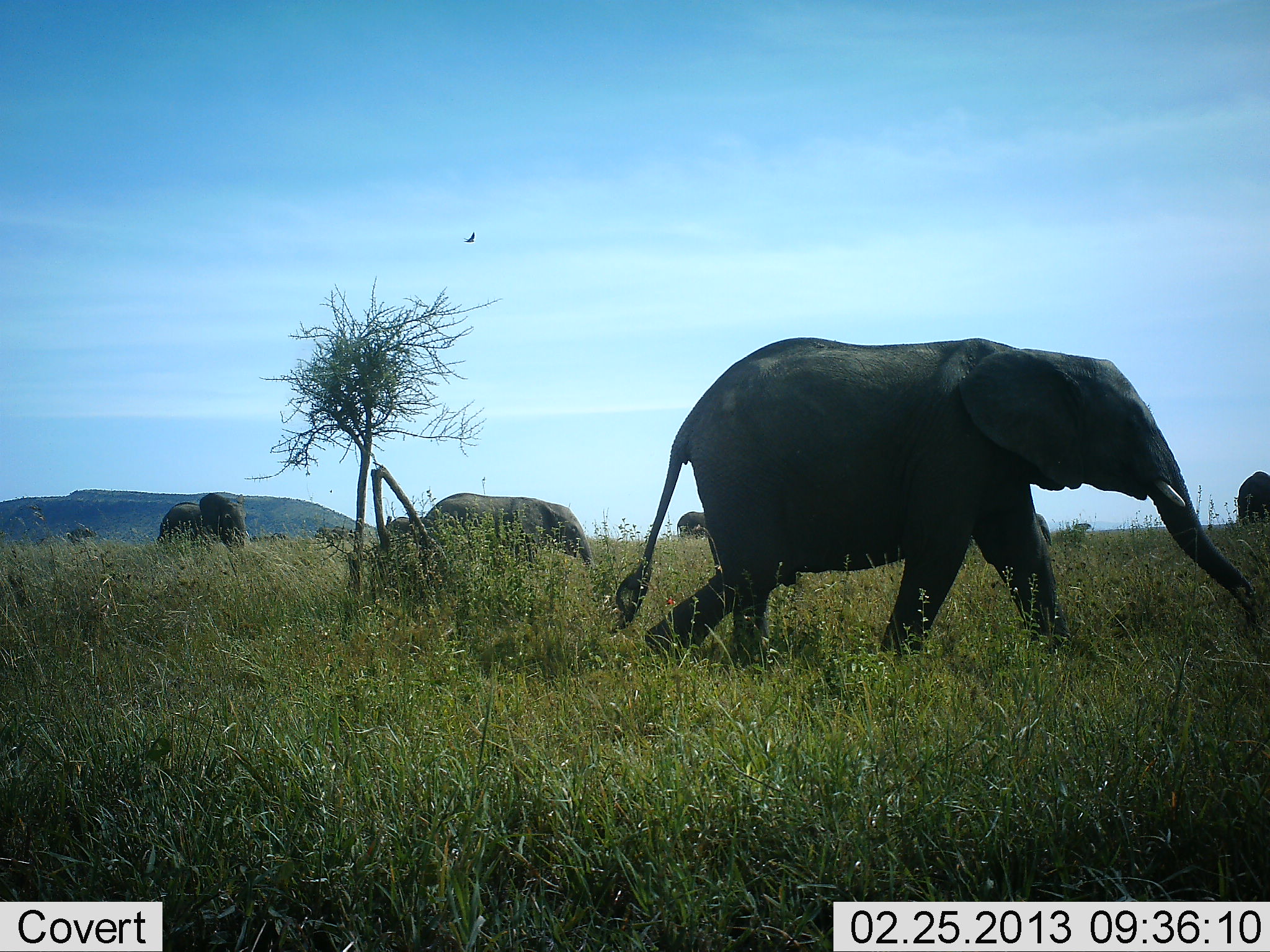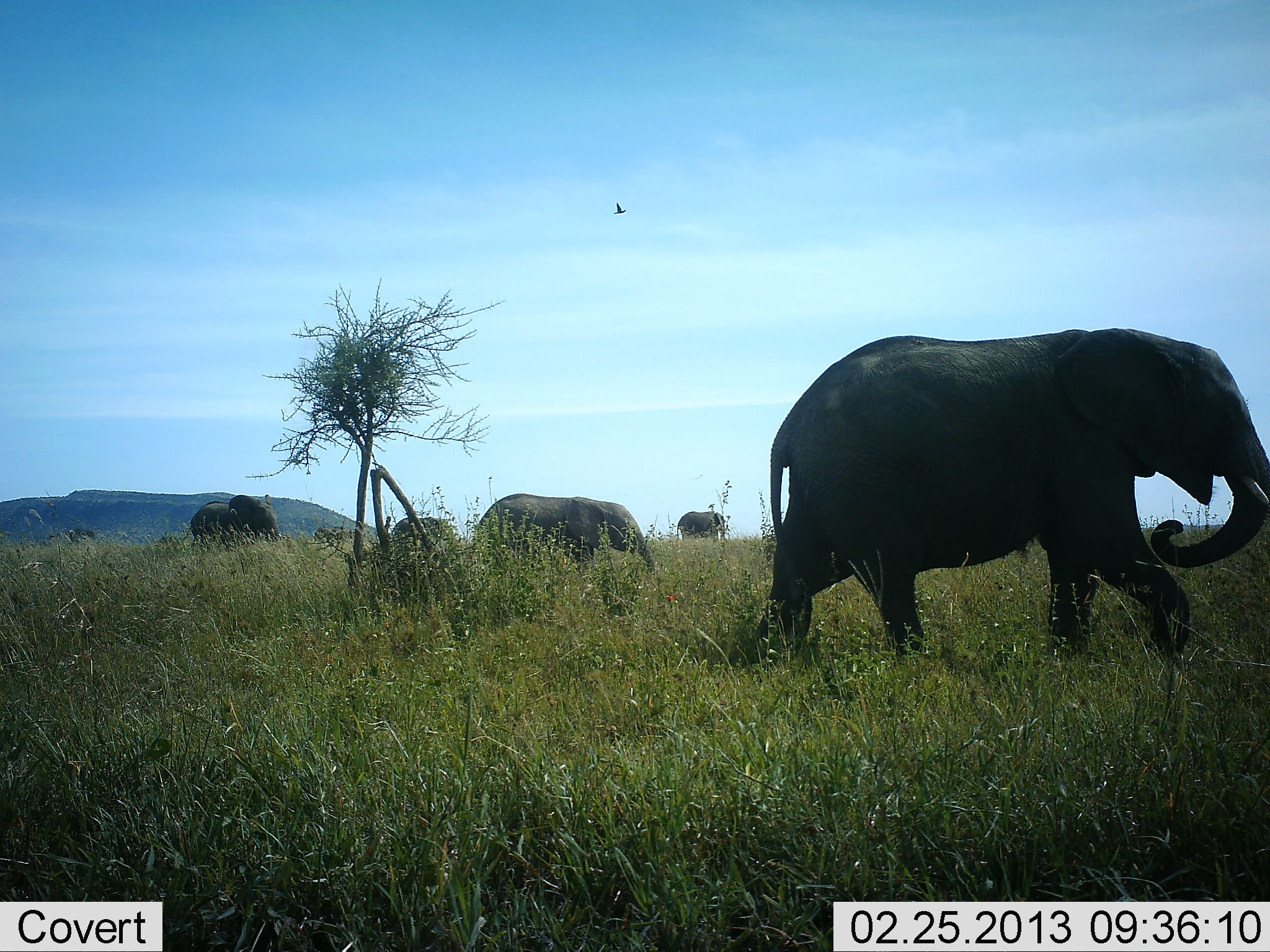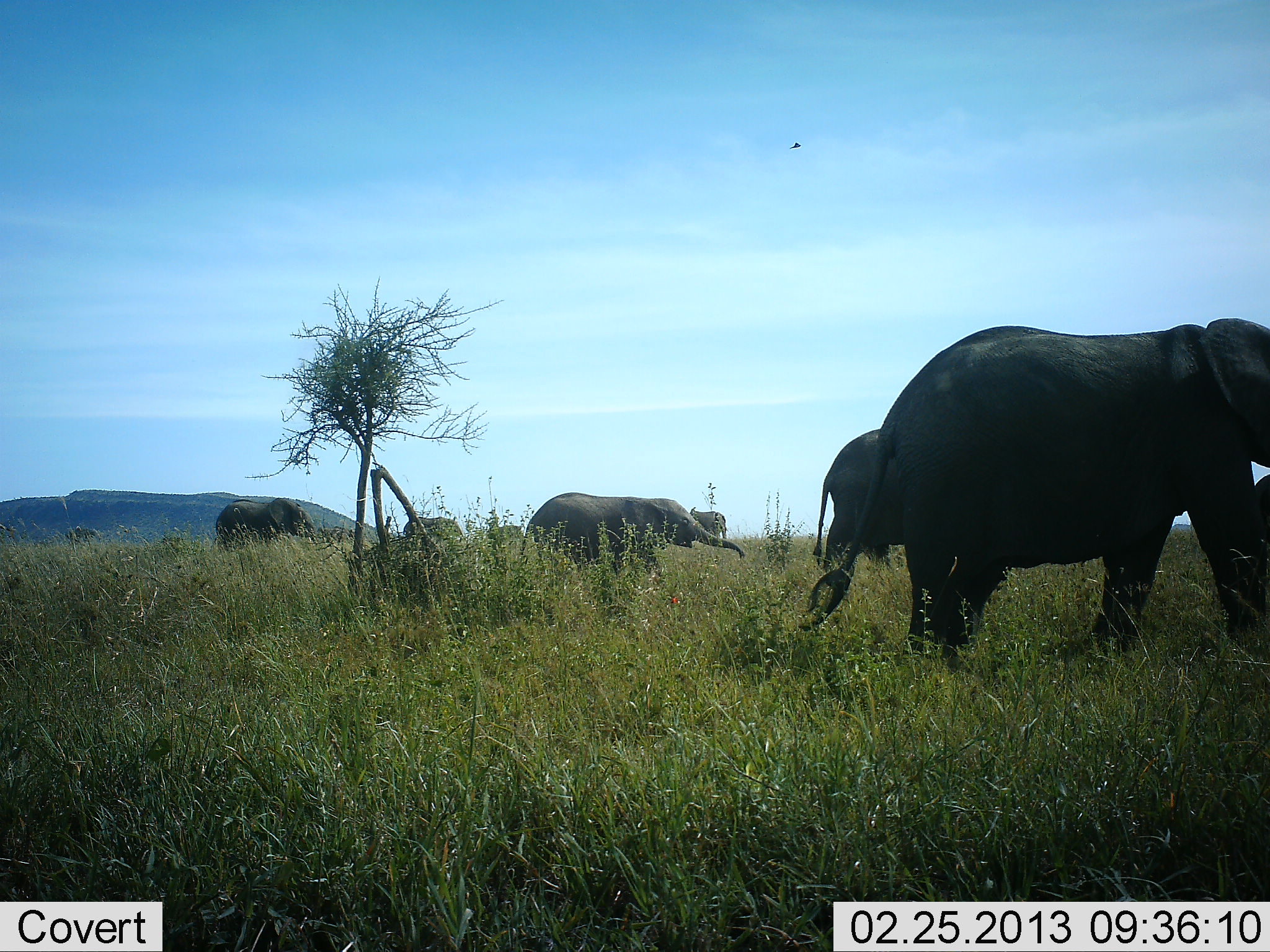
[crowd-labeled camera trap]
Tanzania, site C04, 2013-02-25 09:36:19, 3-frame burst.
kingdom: Animalia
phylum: Chordata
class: Mammalia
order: Proboscidea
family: Elephantidae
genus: Loxodonta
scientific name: Loxodonta africana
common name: african bush elephant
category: elephant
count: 8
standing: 18%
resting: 2%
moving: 98%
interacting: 2%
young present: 36%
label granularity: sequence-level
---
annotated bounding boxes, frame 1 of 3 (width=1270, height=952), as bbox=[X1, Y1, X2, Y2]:
animal: bbox=[610, 337, 1270, 670]; bbox=[370, 492, 594, 603]; bbox=[156, 492, 247, 549]; bbox=[1238, 471, 1270, 523]; bbox=[677, 511, 705, 537]; bbox=[1037, 513, 1053, 546]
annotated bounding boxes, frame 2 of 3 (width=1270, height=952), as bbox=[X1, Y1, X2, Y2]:
animal: bbox=[757, 330, 1270, 663]; bbox=[479, 494, 657, 574]; bbox=[185, 494, 281, 551]; bbox=[393, 517, 454, 549]; bbox=[677, 511, 726, 537]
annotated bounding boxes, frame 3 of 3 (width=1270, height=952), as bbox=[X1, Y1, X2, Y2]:
animal: bbox=[798, 318, 1270, 673]; bbox=[520, 492, 744, 577]; bbox=[813, 427, 903, 572]; bbox=[214, 497, 317, 543]; bbox=[403, 516, 464, 540]; bbox=[1254, 474, 1270, 557]